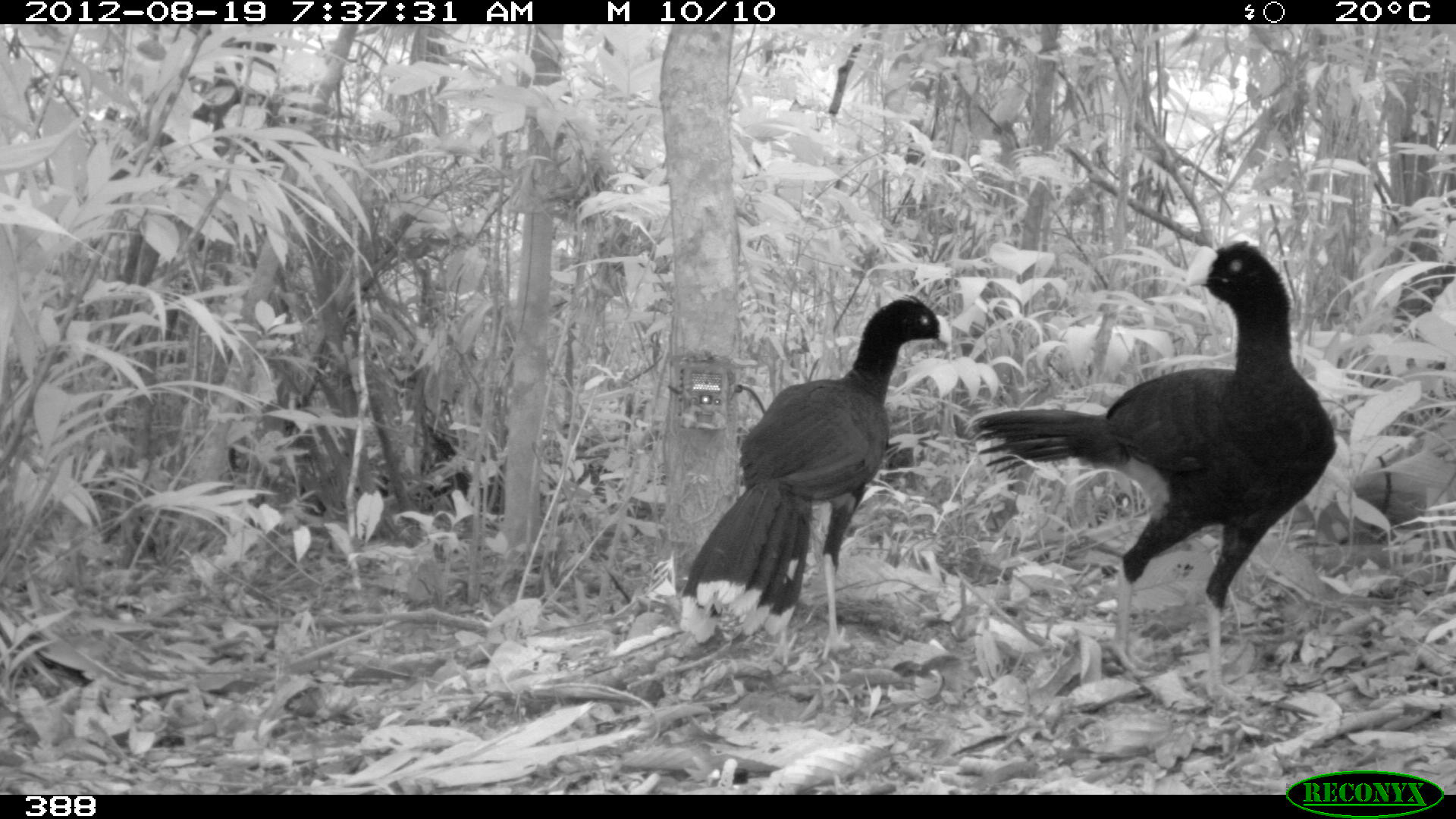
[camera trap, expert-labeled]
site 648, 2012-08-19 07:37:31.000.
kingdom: Animalia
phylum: Chordata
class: Aves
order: Galliformes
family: Cracidae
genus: Mitu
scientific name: Mitu tuberosum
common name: razor-billed curassow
Mitu tuberosum (razor-billed curassow).